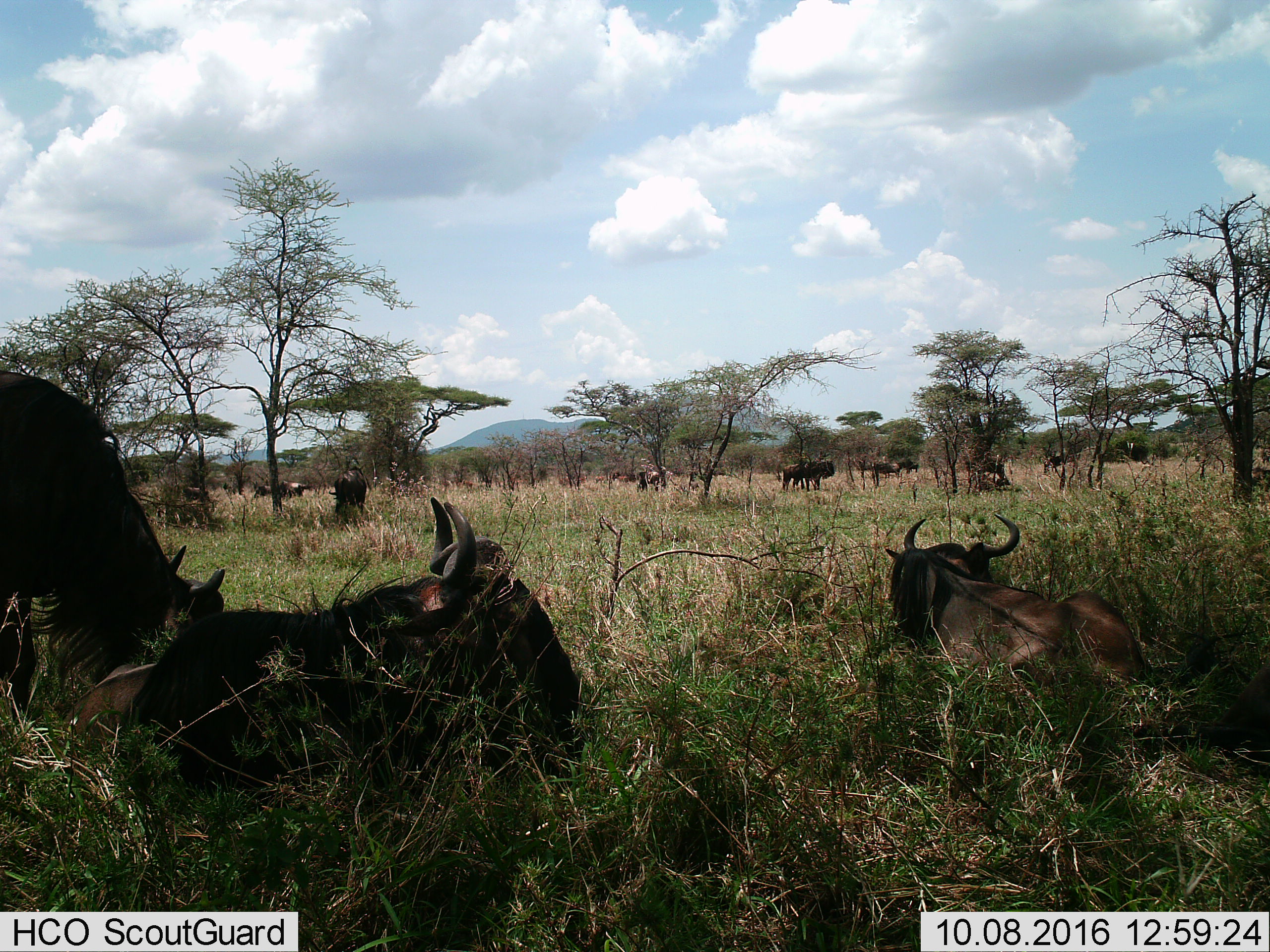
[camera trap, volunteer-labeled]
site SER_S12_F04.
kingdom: Animalia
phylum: Chordata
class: Mammalia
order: Artiodactyla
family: Bovidae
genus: Connochaetes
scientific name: Connochaetes taurinus taurinus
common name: blue wildebeest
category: wildebeestblue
Wildebeestblue (blue wildebeest) (Connochaetes taurinus taurinus), count 11-50. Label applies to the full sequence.